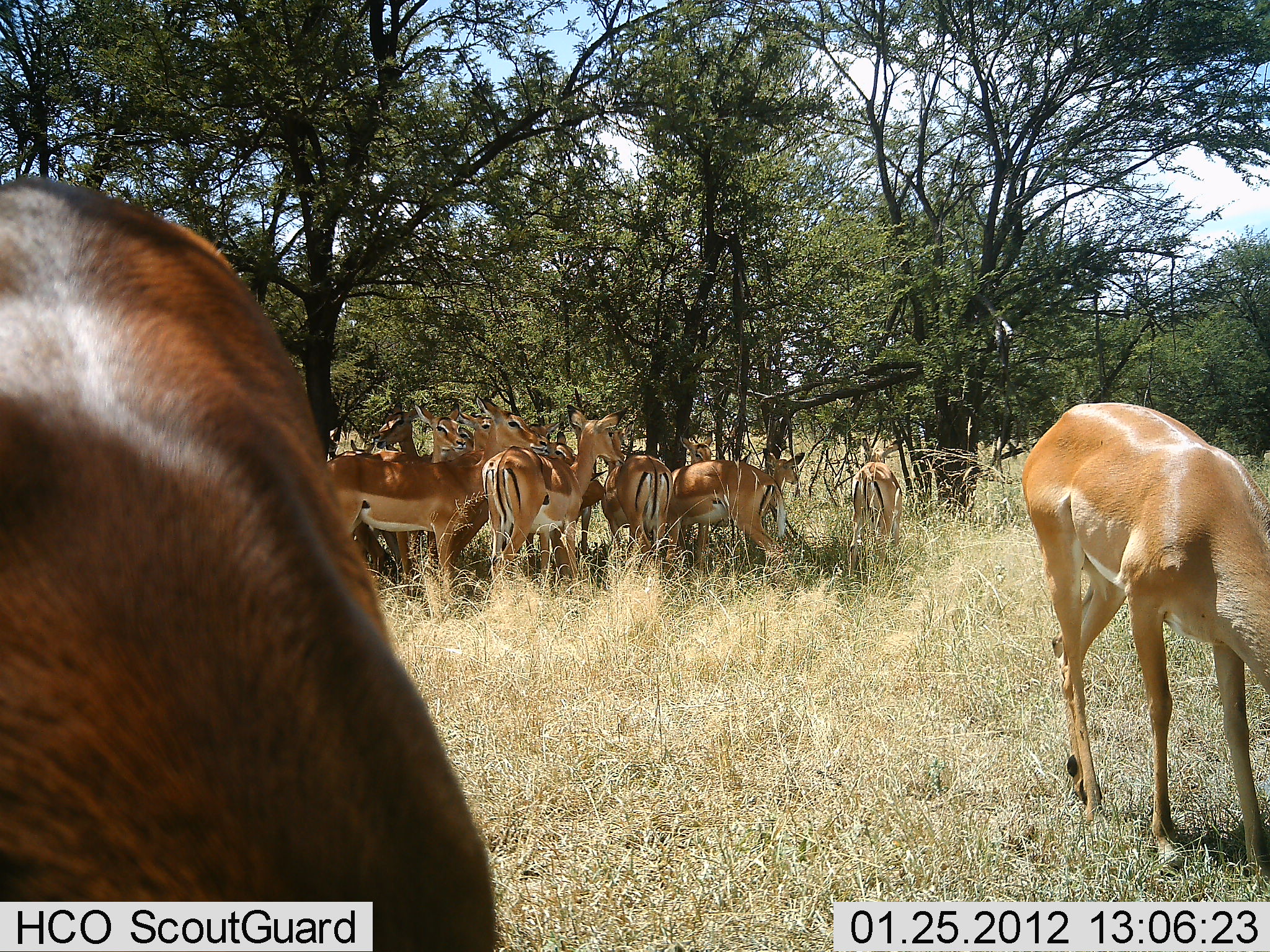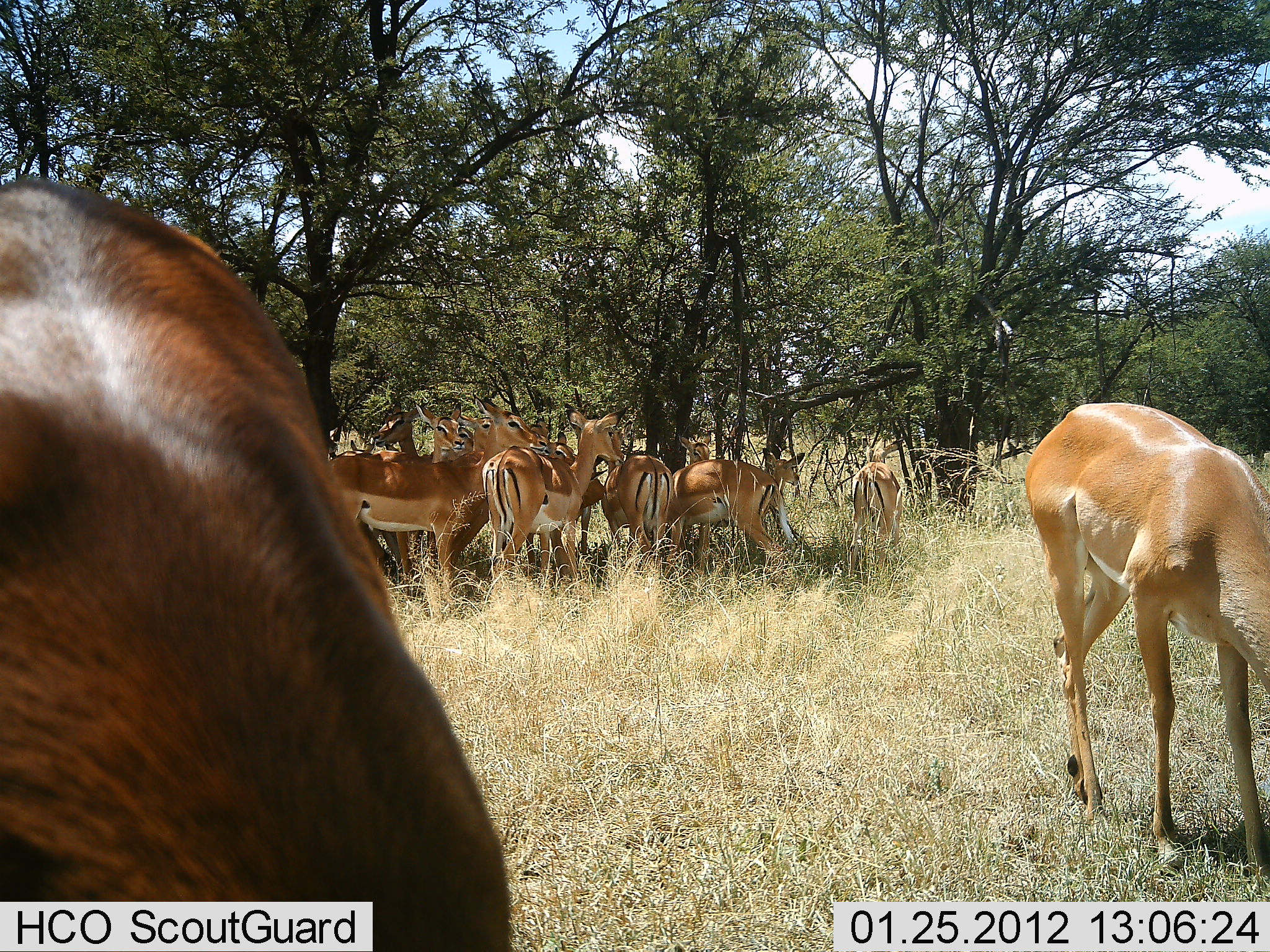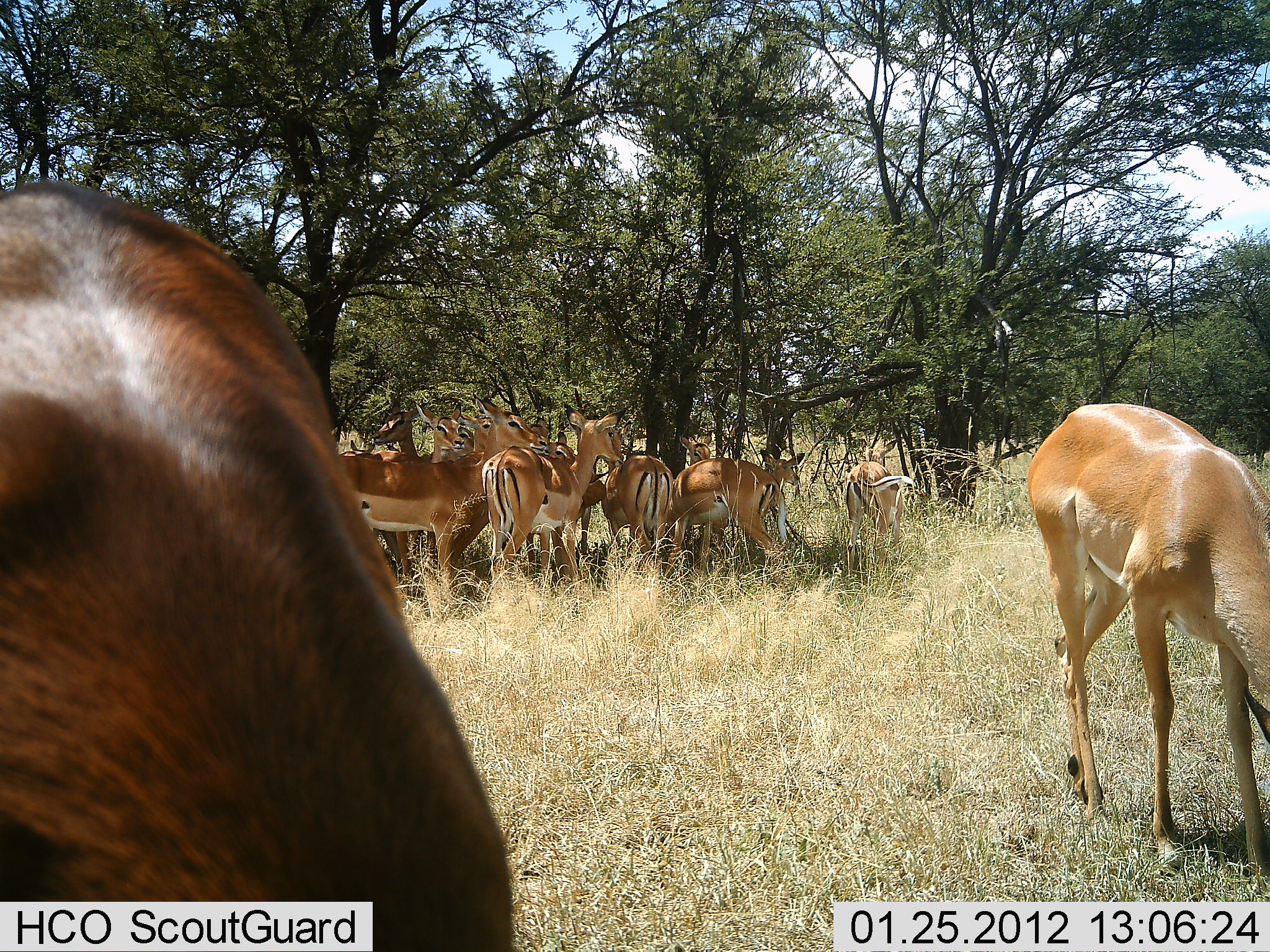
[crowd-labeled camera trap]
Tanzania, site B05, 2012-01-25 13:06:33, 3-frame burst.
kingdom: Animalia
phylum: Chordata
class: Mammalia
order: Artiodactyla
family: Bovidae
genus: Aepyceros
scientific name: Aepyceros melampus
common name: impala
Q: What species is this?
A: Impala (Aepyceros melampus).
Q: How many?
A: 11-50.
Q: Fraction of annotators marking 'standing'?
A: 72%.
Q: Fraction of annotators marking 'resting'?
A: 16%.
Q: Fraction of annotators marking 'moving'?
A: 12%.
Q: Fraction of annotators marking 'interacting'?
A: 8%.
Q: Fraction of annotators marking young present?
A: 4%.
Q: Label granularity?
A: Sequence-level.